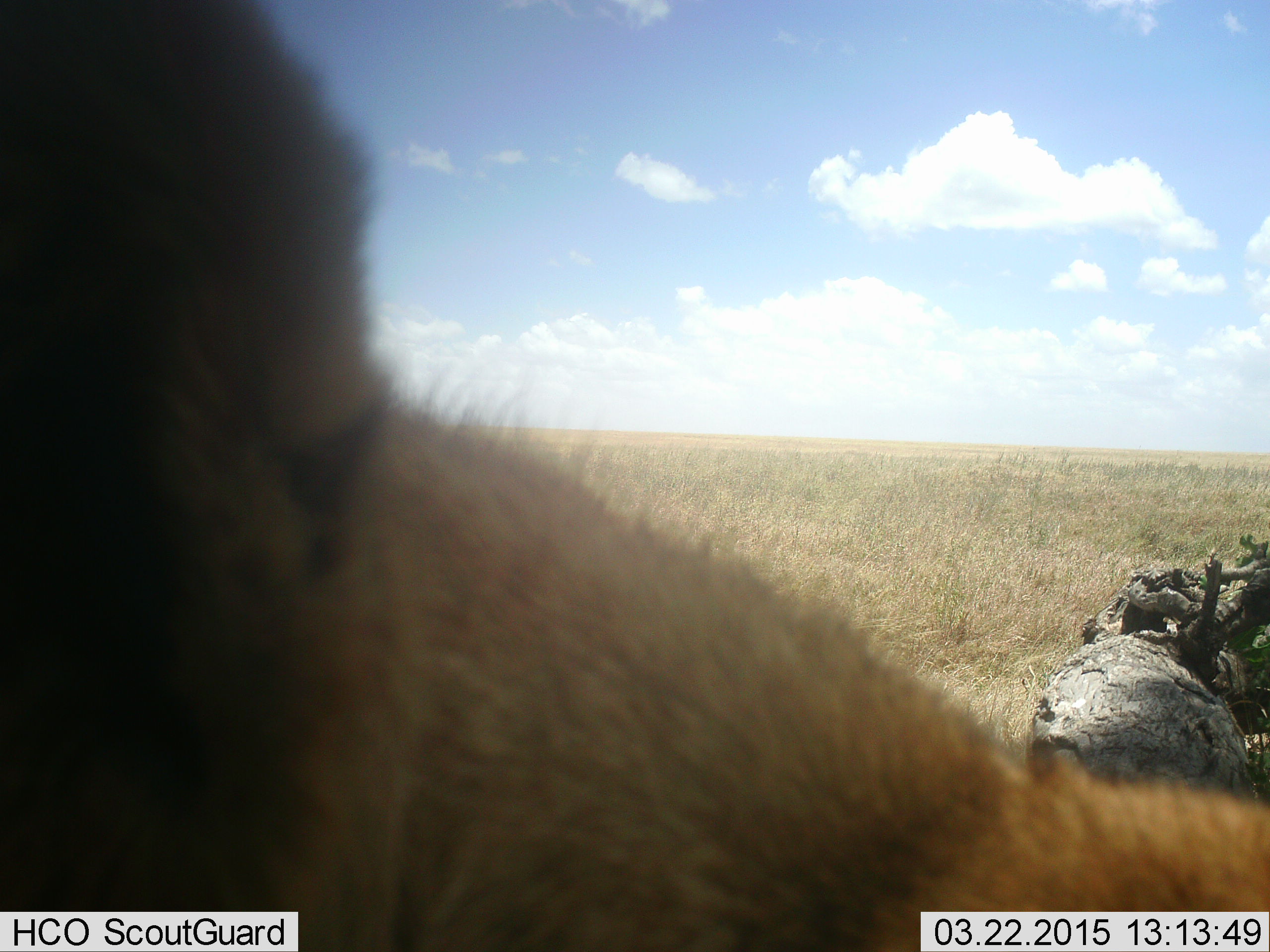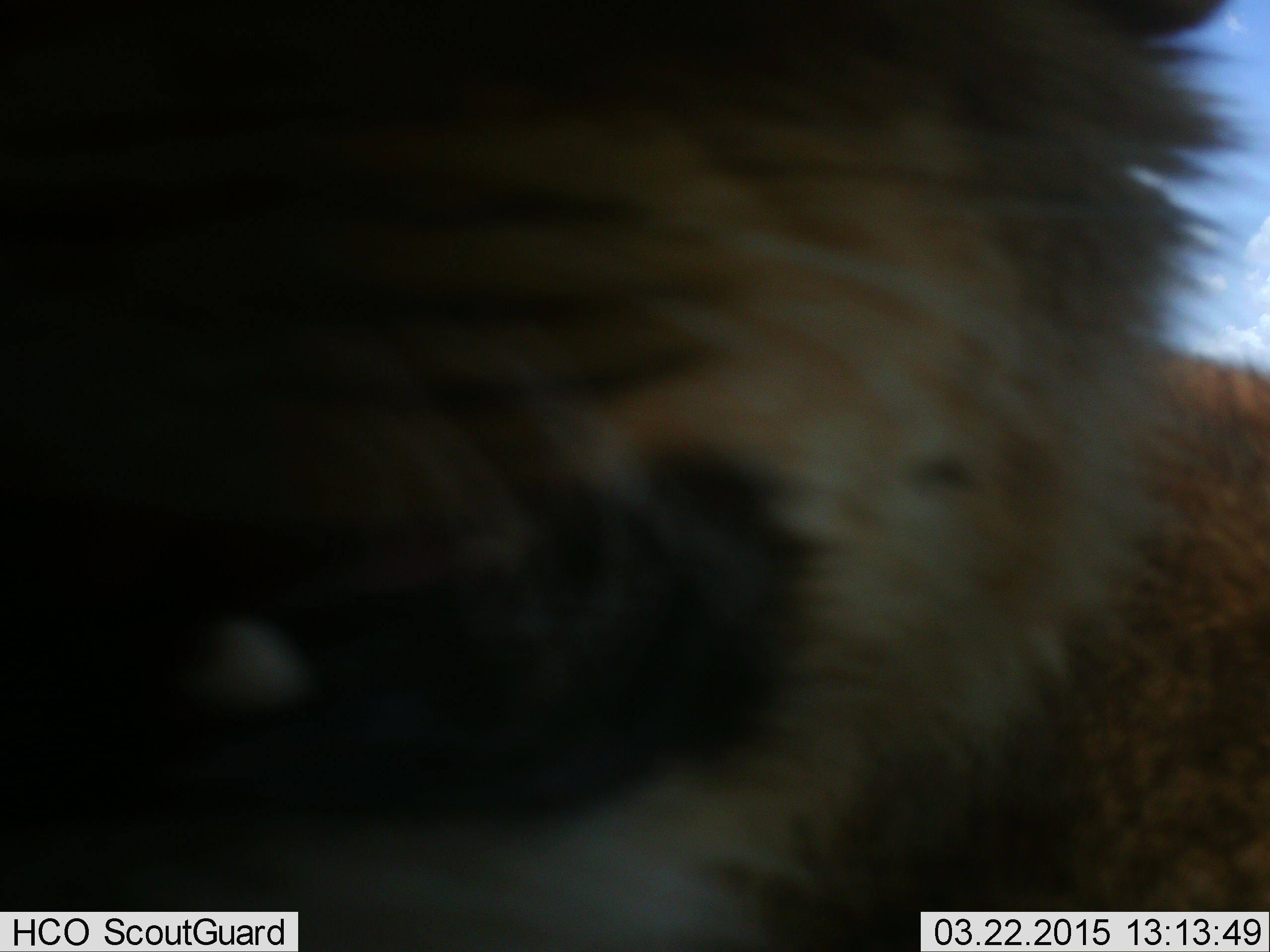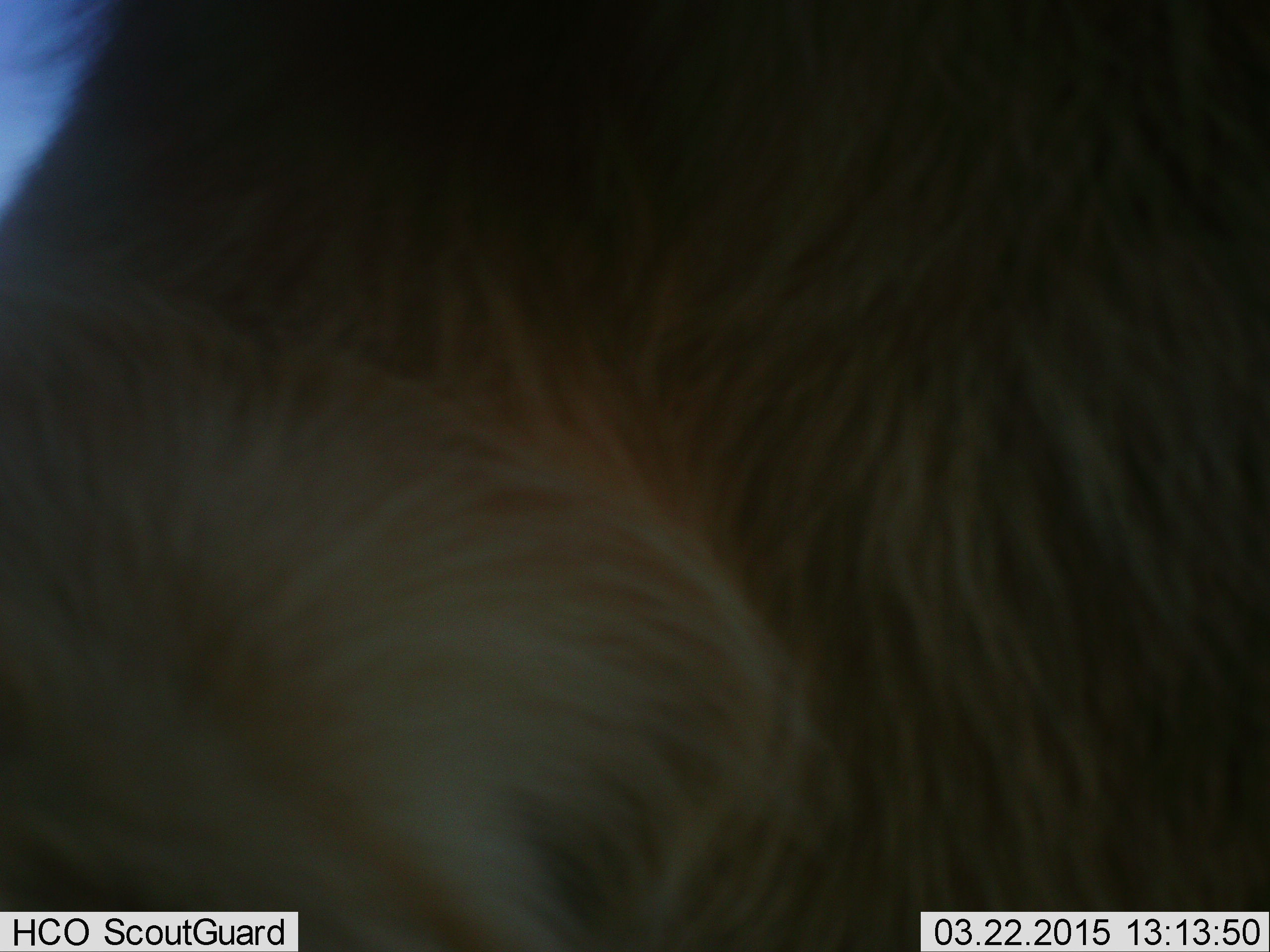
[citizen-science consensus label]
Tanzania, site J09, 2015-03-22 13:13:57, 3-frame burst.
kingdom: Animalia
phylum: Chordata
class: Mammalia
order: Carnivora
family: Felidae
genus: Panthera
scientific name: Panthera leo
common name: lion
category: lionfemale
Lionfemale (lion) (Panthera leo), count 1. Behavior (volunteer vote fractions): standing 44%, resting 56%, moving 11%, interacting 0%. Young present (vote fraction): 11%. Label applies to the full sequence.